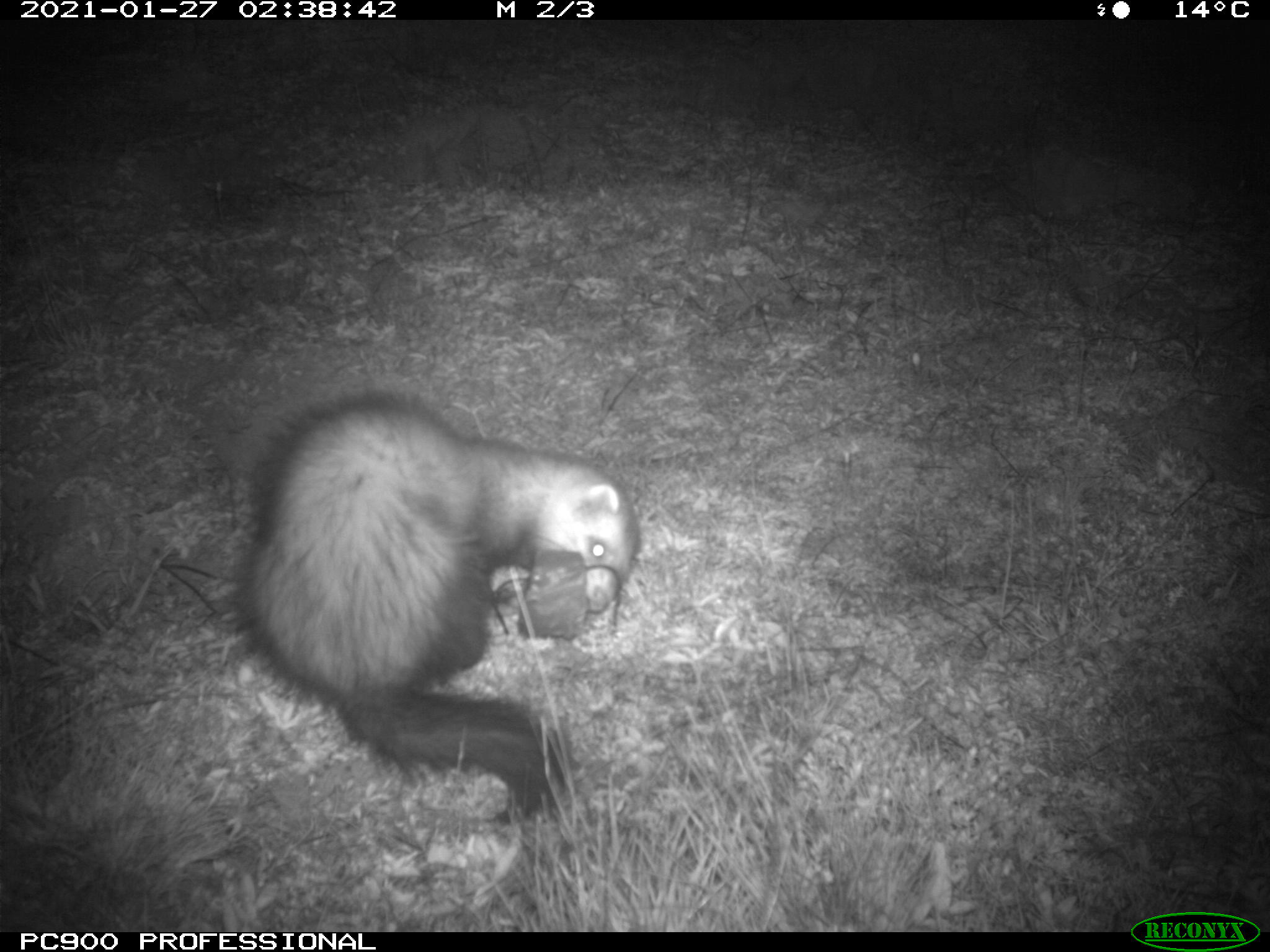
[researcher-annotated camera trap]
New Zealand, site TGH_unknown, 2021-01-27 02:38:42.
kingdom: Animalia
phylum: Chordata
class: Mammalia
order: Carnivora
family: Mustelidae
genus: Mustela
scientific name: Mustela furo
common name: ferret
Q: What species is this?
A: Ferret (Mustela furo).